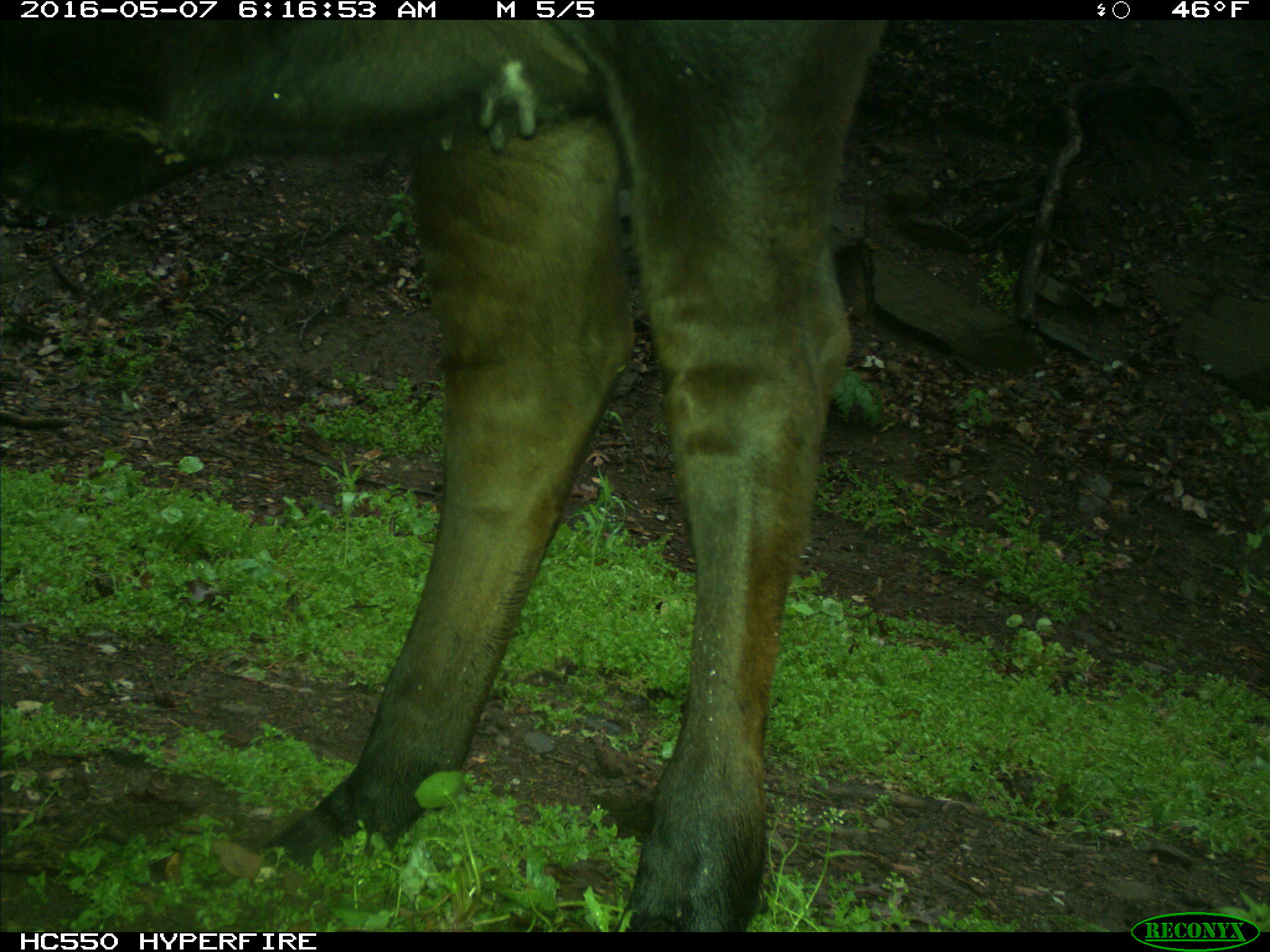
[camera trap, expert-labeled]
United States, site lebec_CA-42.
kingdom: Animalia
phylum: Chordata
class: Mammalia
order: Artiodactyla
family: Bovidae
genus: Bos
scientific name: Bos taurus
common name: domestic cow